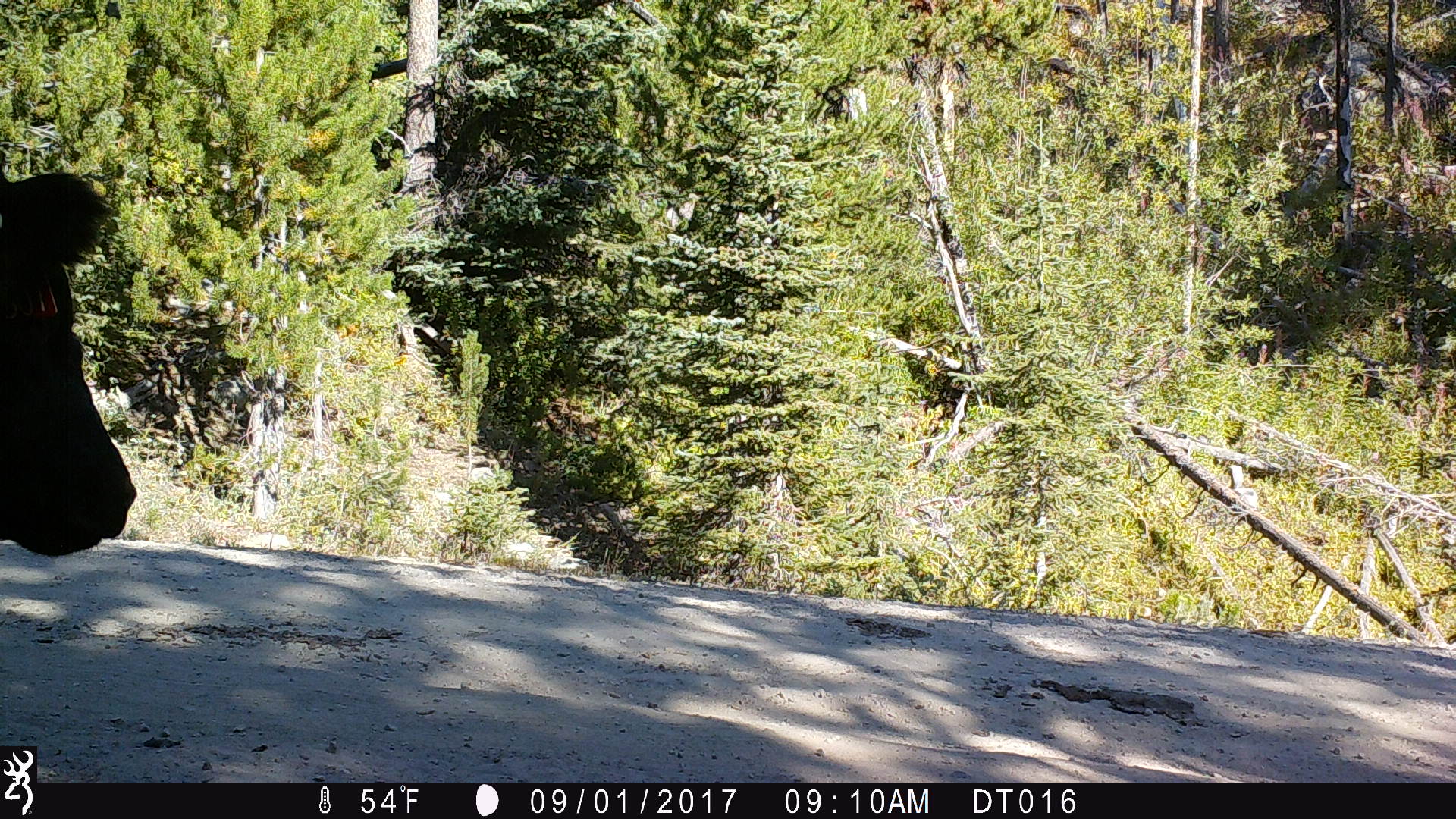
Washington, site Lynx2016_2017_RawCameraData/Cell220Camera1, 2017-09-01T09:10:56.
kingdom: Animalia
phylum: Chordata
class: Mammalia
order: Artiodactyla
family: Bovidae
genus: Bos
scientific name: Bos taurus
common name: domestic cattle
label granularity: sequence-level